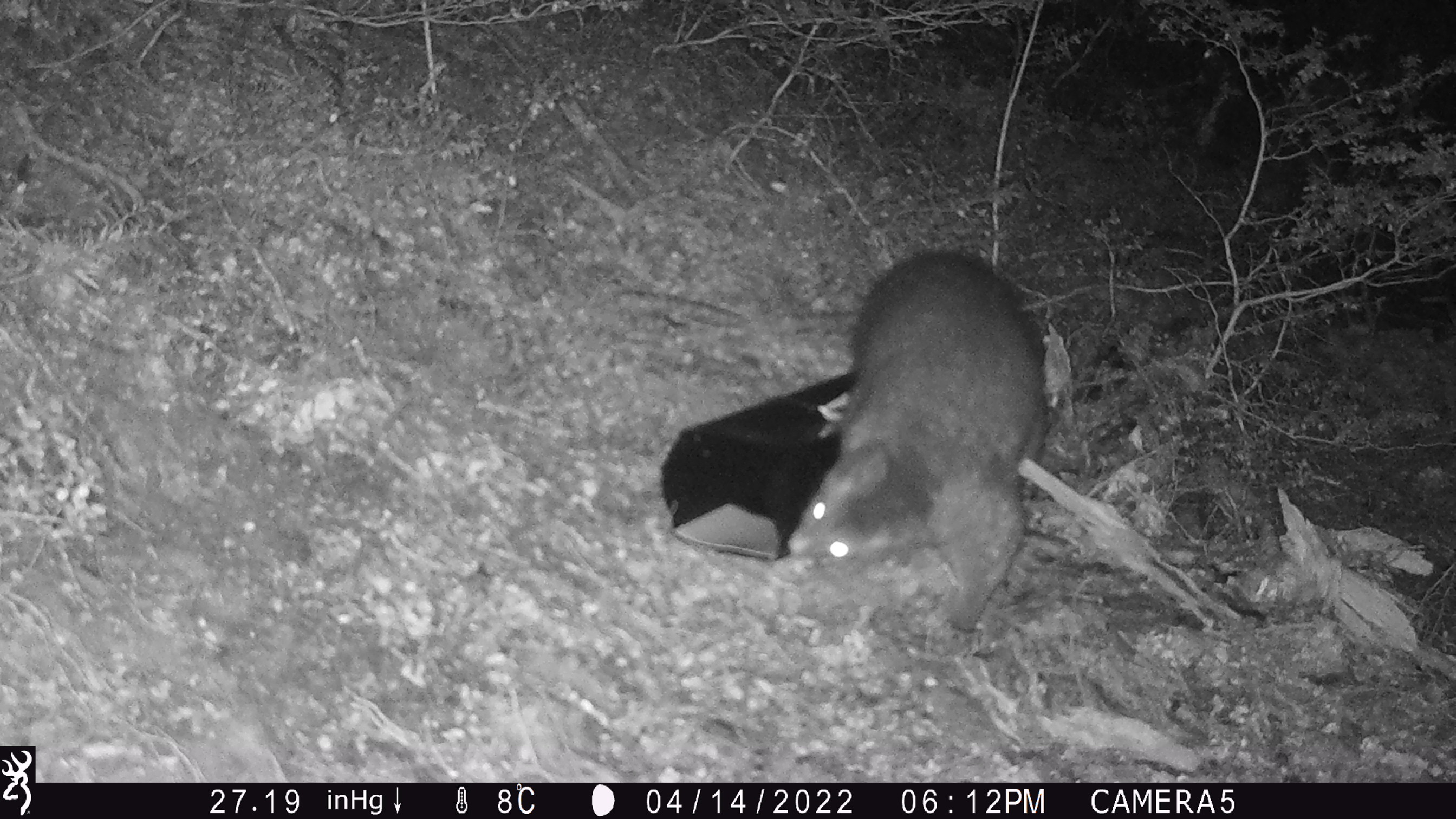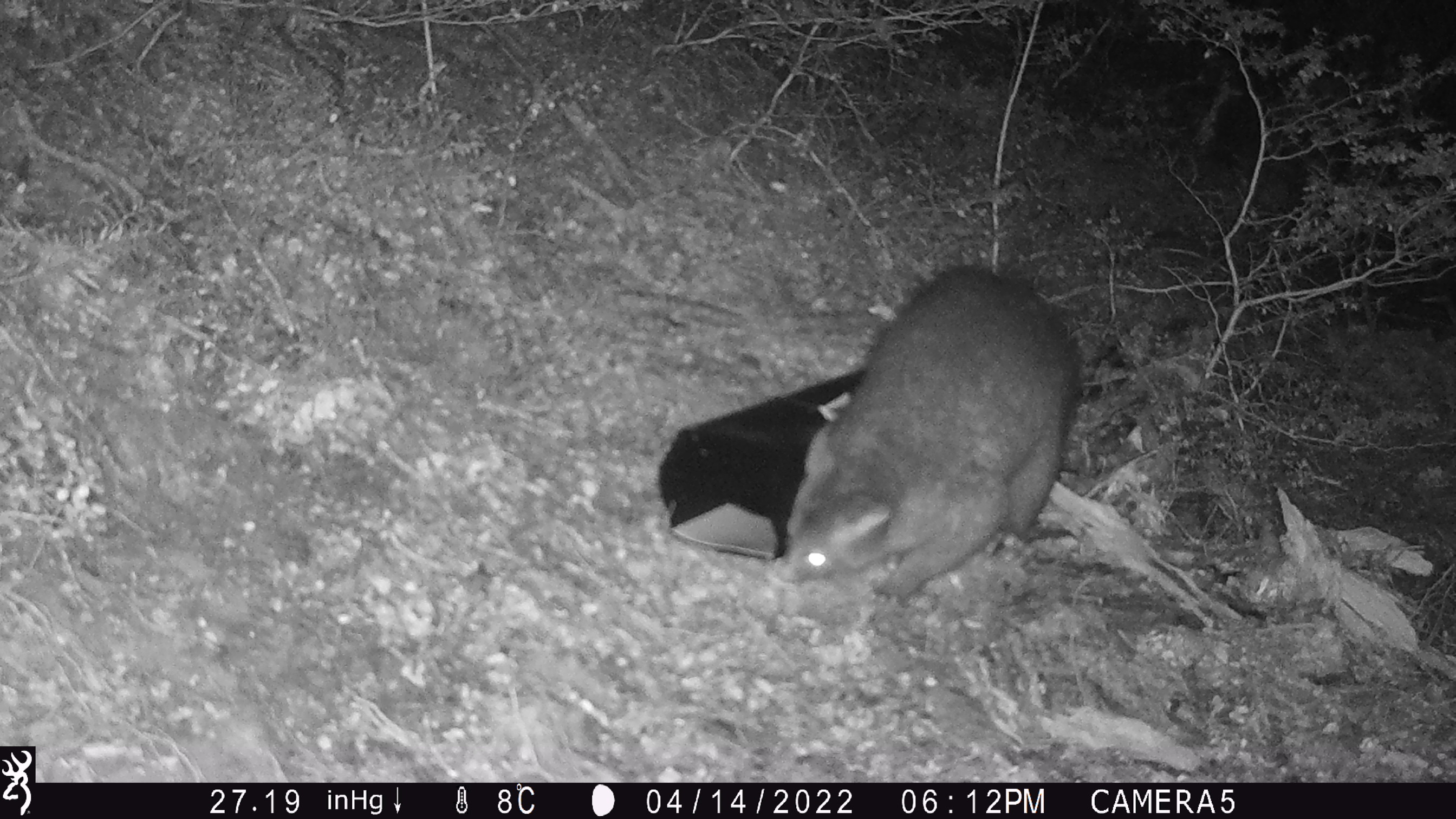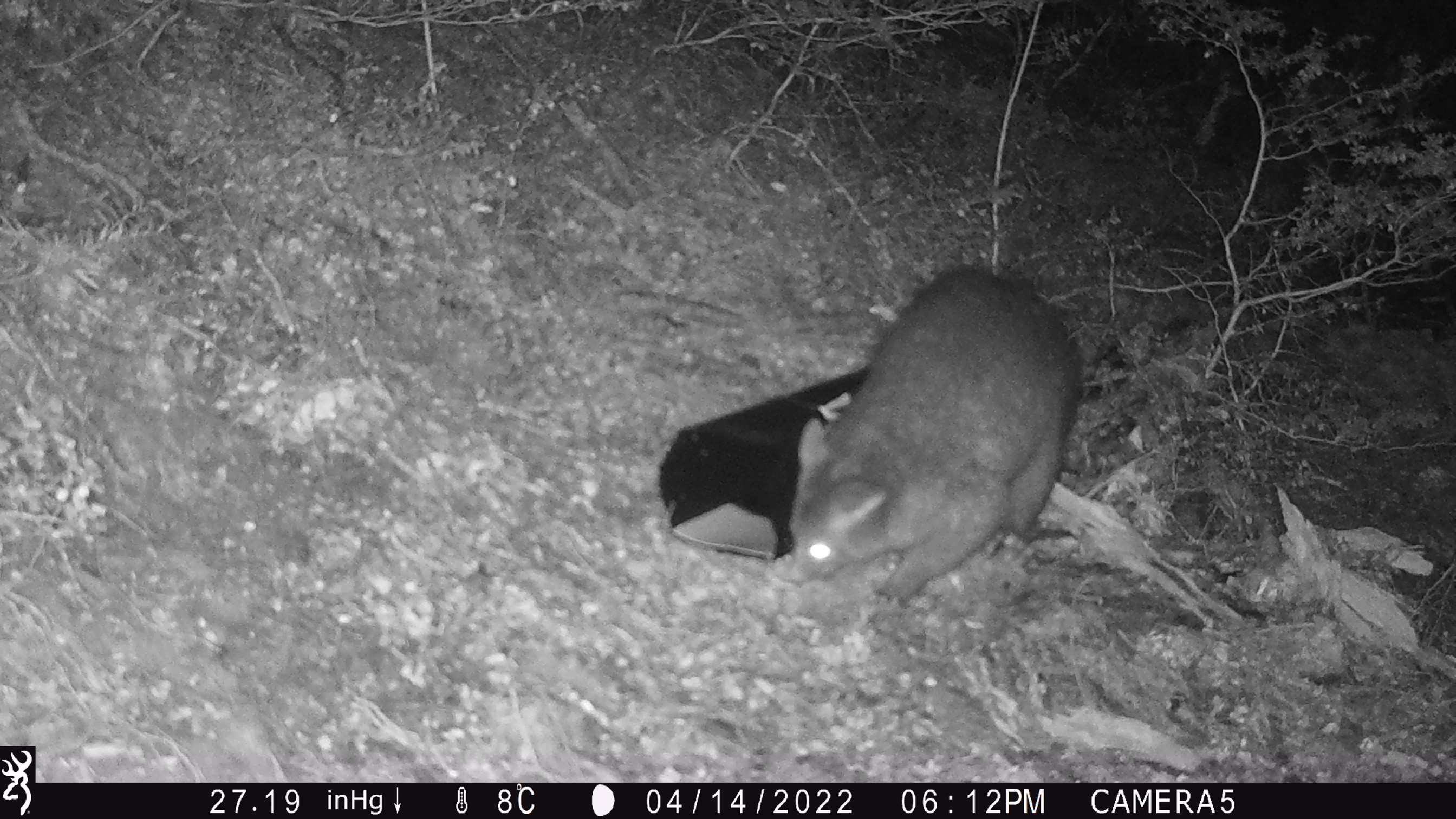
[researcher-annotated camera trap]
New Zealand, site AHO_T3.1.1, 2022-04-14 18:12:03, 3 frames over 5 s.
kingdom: Animalia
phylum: Chordata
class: Mammalia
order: Diprotodontia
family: Phalangeridae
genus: Trichosurus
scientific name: Trichosurus vulpecula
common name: common brushtail possum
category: possum